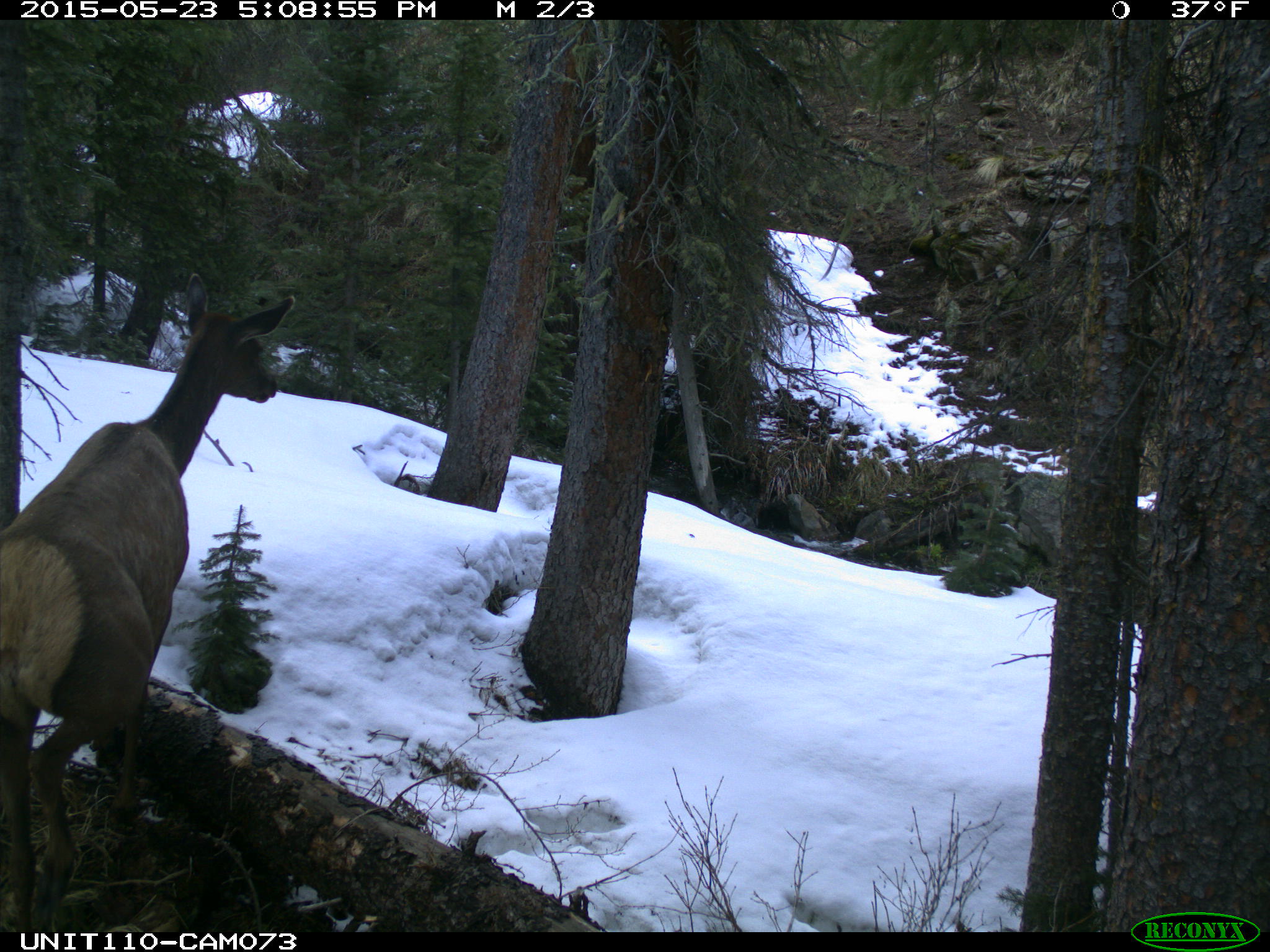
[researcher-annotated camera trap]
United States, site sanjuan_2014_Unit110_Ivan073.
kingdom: Animalia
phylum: Chordata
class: Mammalia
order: Artiodactyla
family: Cervidae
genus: Cervus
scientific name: Cervus elaphus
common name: red deer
Cervus elaphus (red deer).